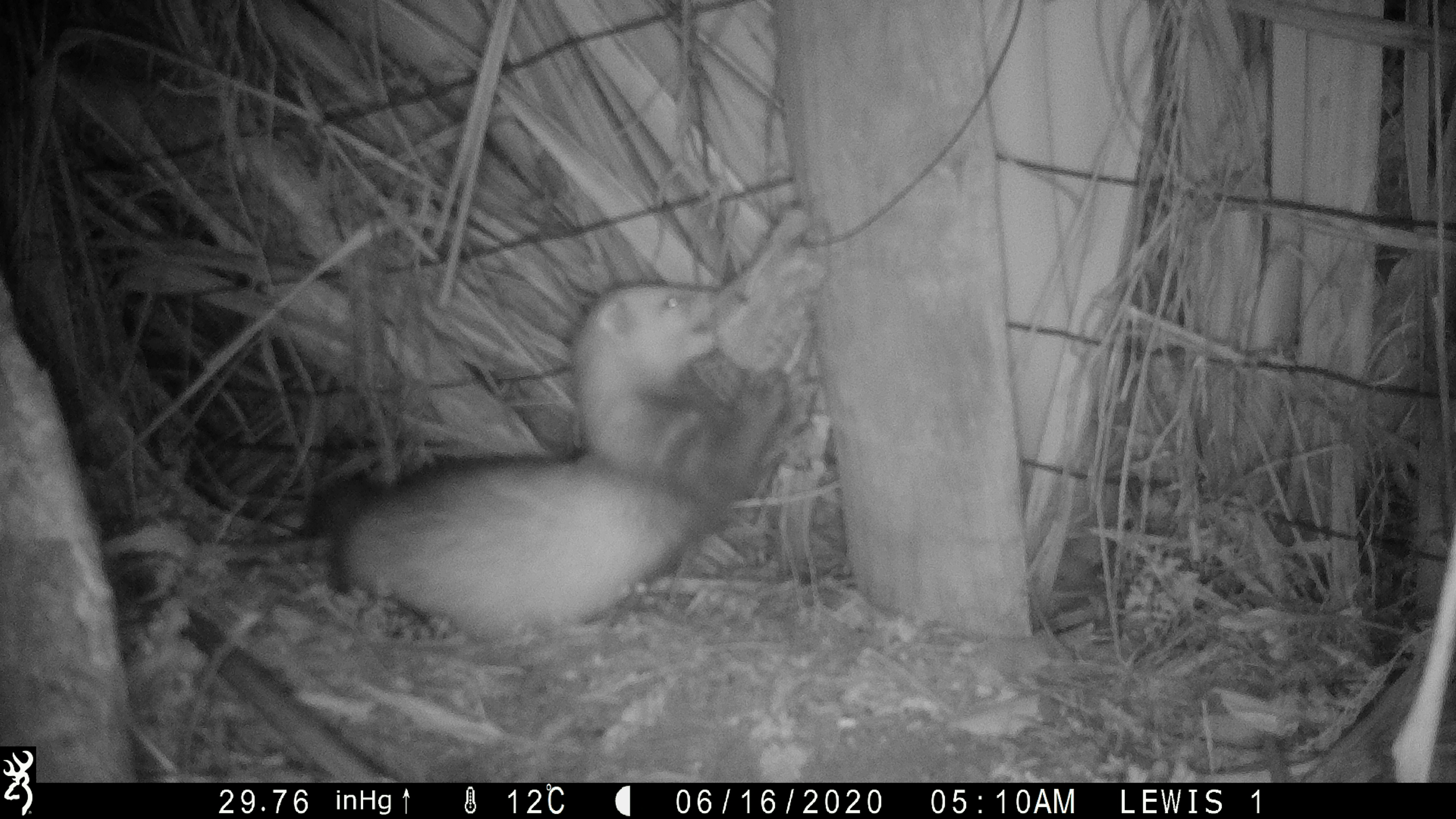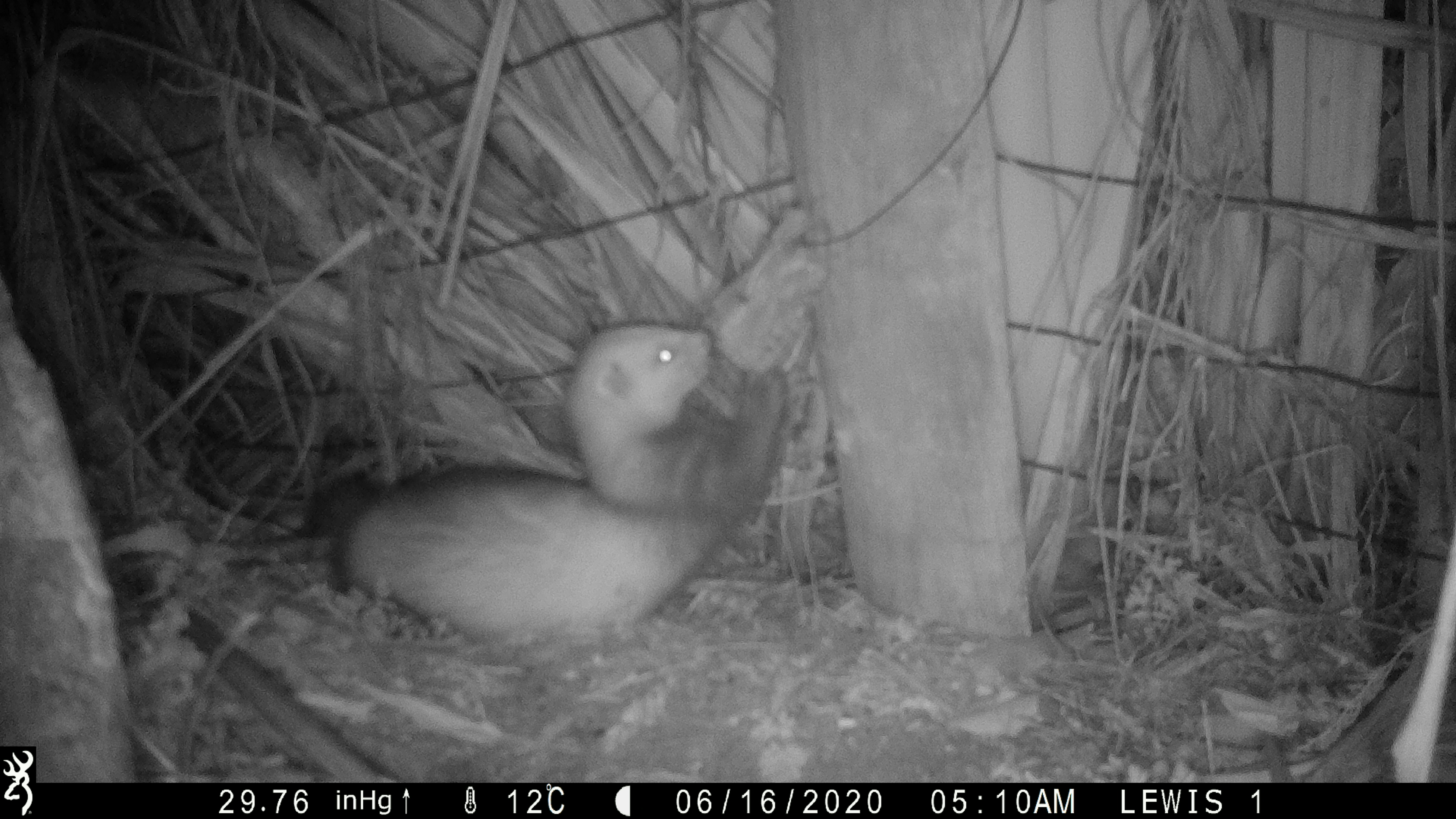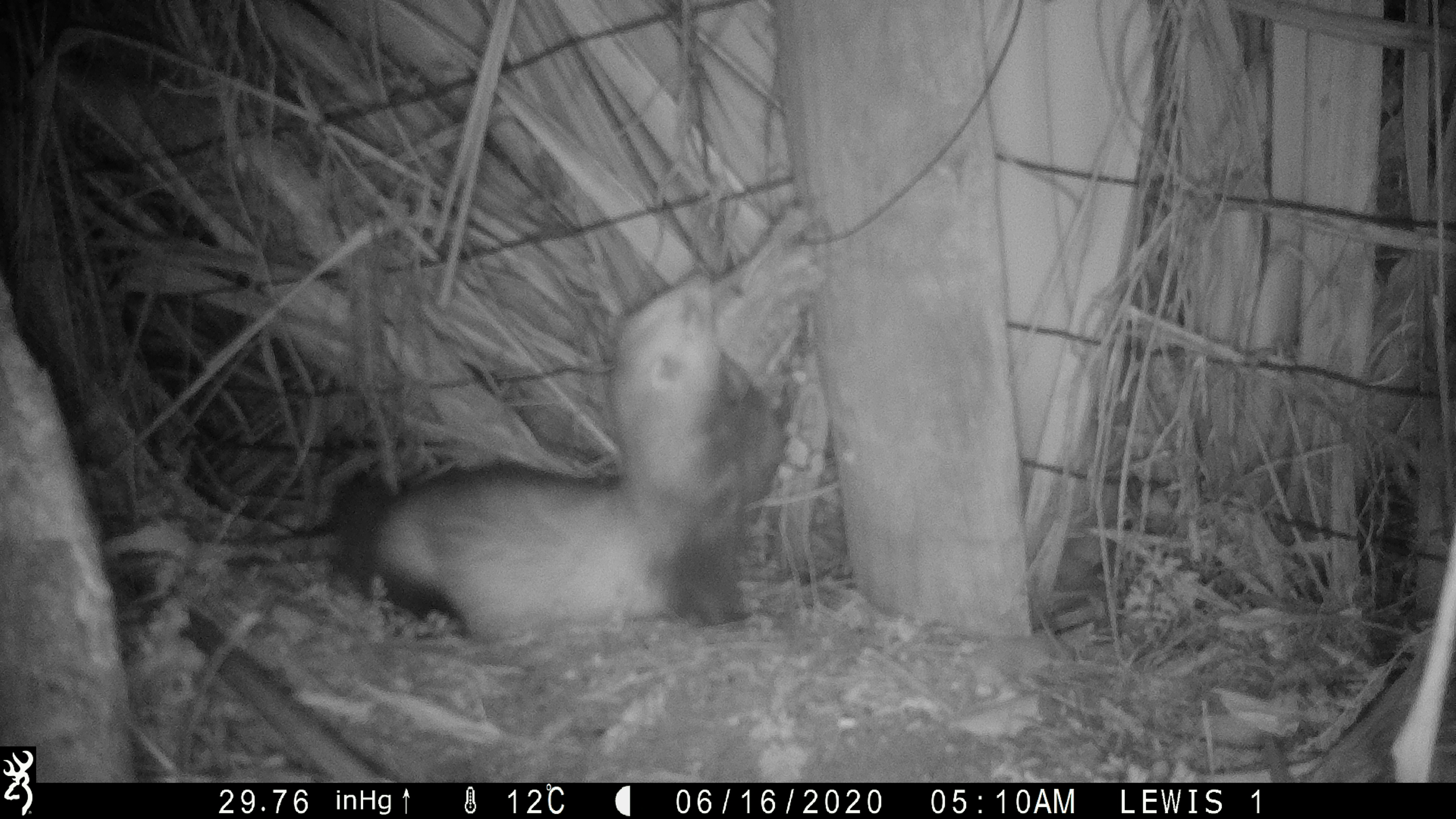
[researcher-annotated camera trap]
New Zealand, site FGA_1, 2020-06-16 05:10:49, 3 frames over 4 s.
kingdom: Animalia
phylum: Chordata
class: Mammalia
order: Carnivora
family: Mustelidae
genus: Mustela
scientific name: Mustela furo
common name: ferret